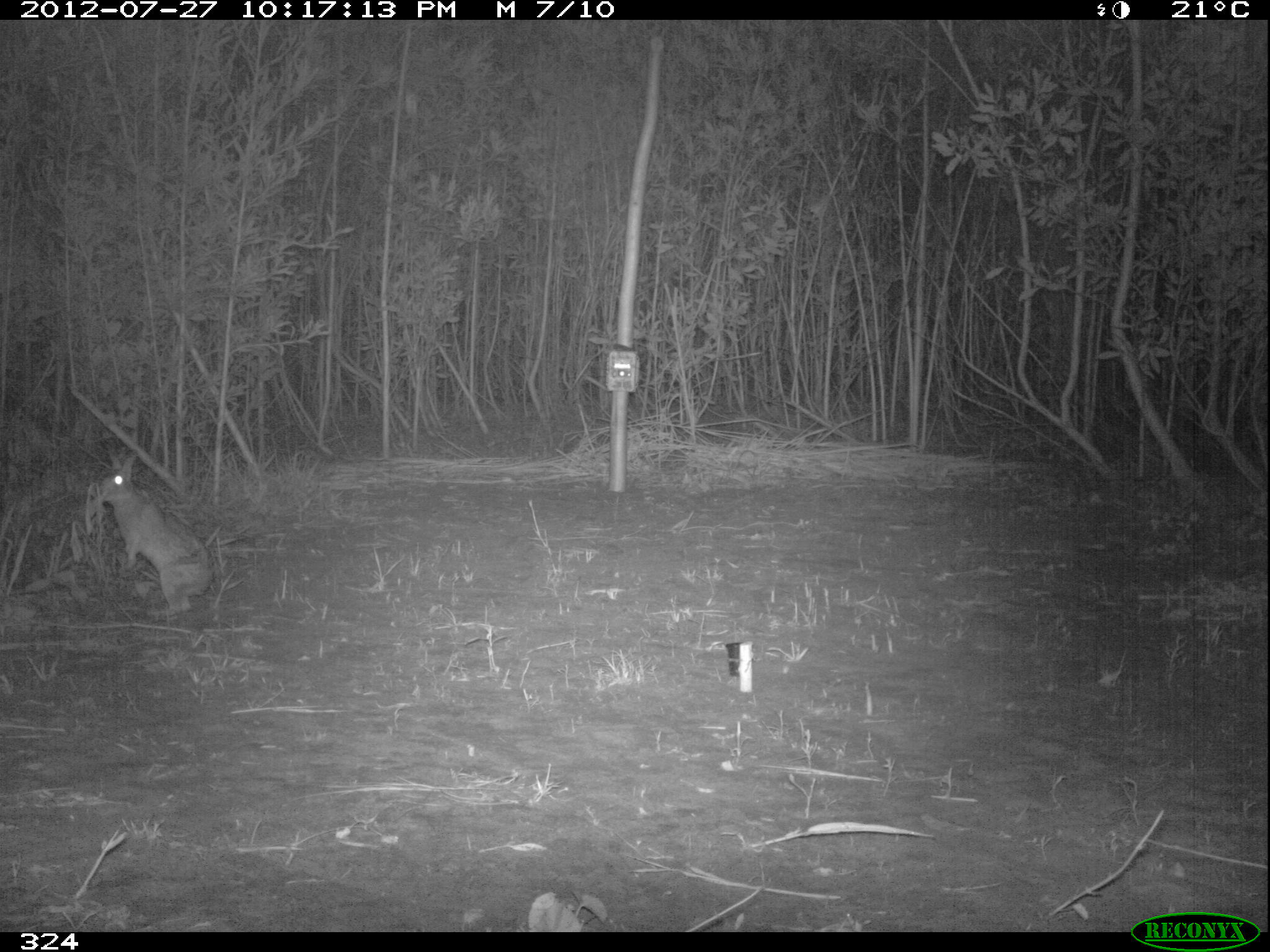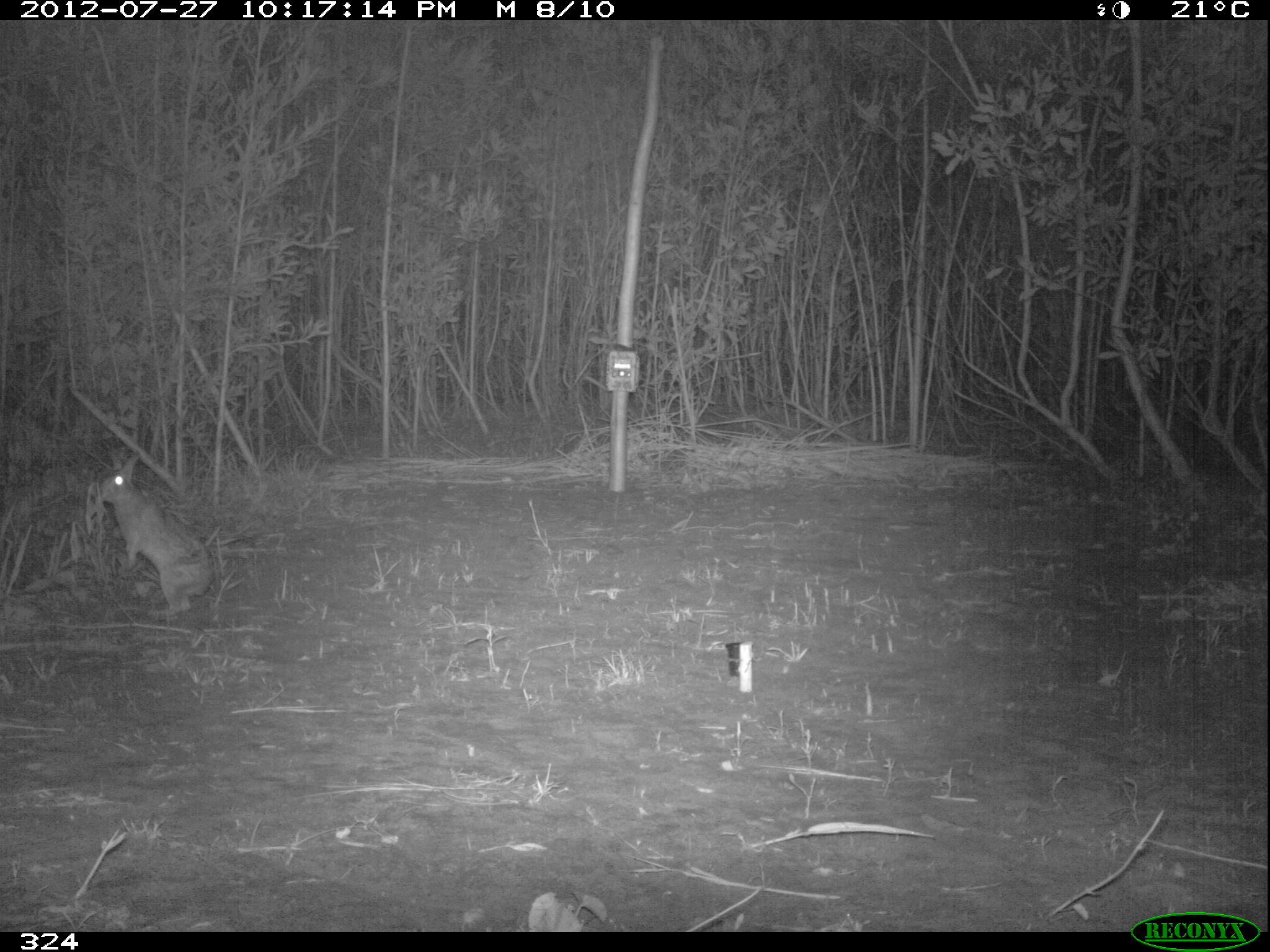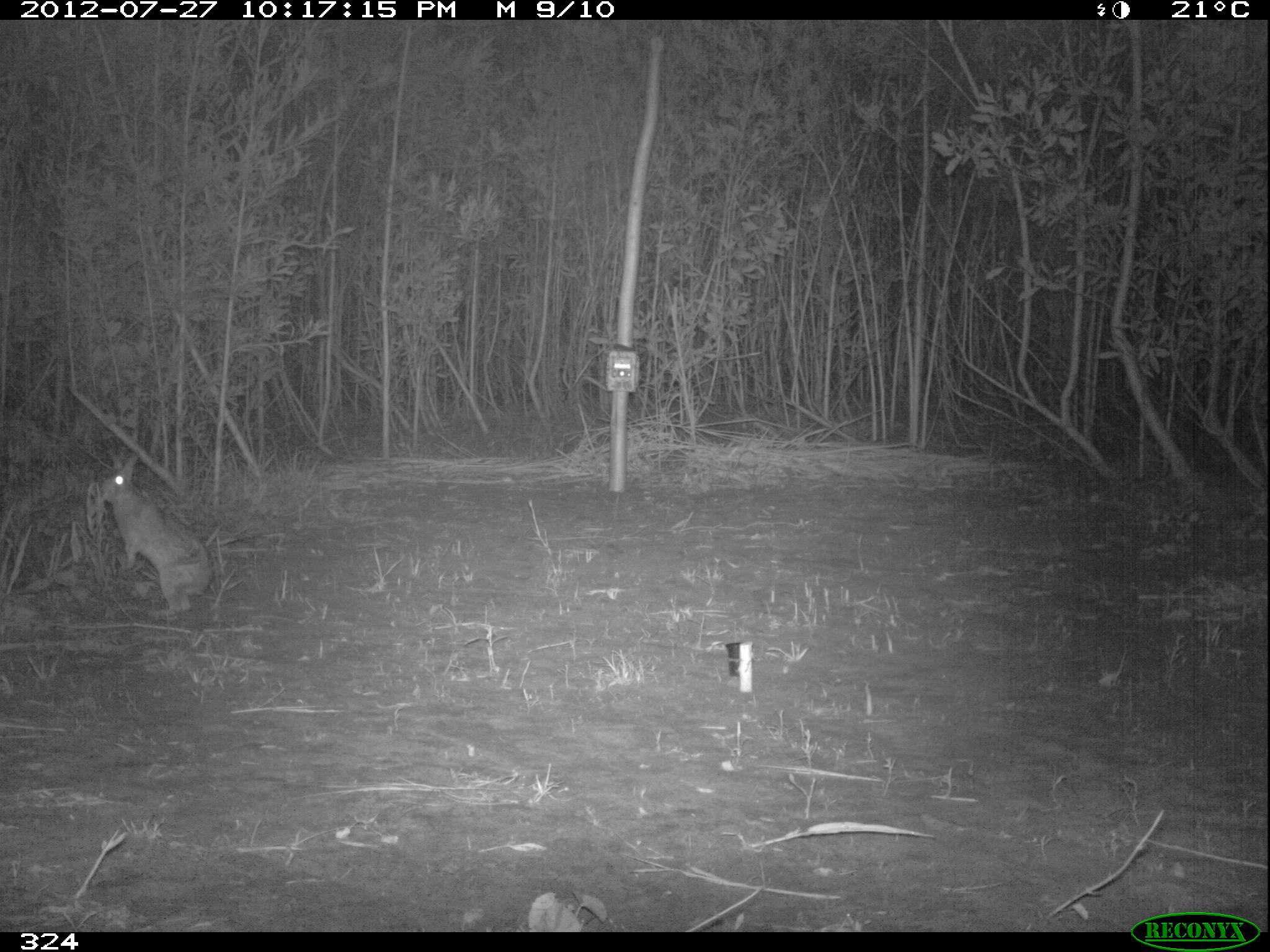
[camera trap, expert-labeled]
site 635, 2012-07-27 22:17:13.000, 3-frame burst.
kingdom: Animalia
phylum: Chordata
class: Mammalia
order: Lagomorpha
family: Leporidae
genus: Sylvilagus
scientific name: Sylvilagus brasiliensis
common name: tapeti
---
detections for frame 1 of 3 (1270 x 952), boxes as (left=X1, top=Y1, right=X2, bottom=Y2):
sylvilagus brasiliensis: (left=89, top=449, right=217, bottom=619)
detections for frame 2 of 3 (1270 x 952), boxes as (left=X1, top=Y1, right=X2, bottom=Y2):
sylvilagus brasiliensis: (left=99, top=450, right=215, bottom=618)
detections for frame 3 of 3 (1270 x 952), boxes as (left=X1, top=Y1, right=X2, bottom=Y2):
sylvilagus brasiliensis: (left=101, top=455, right=211, bottom=617)